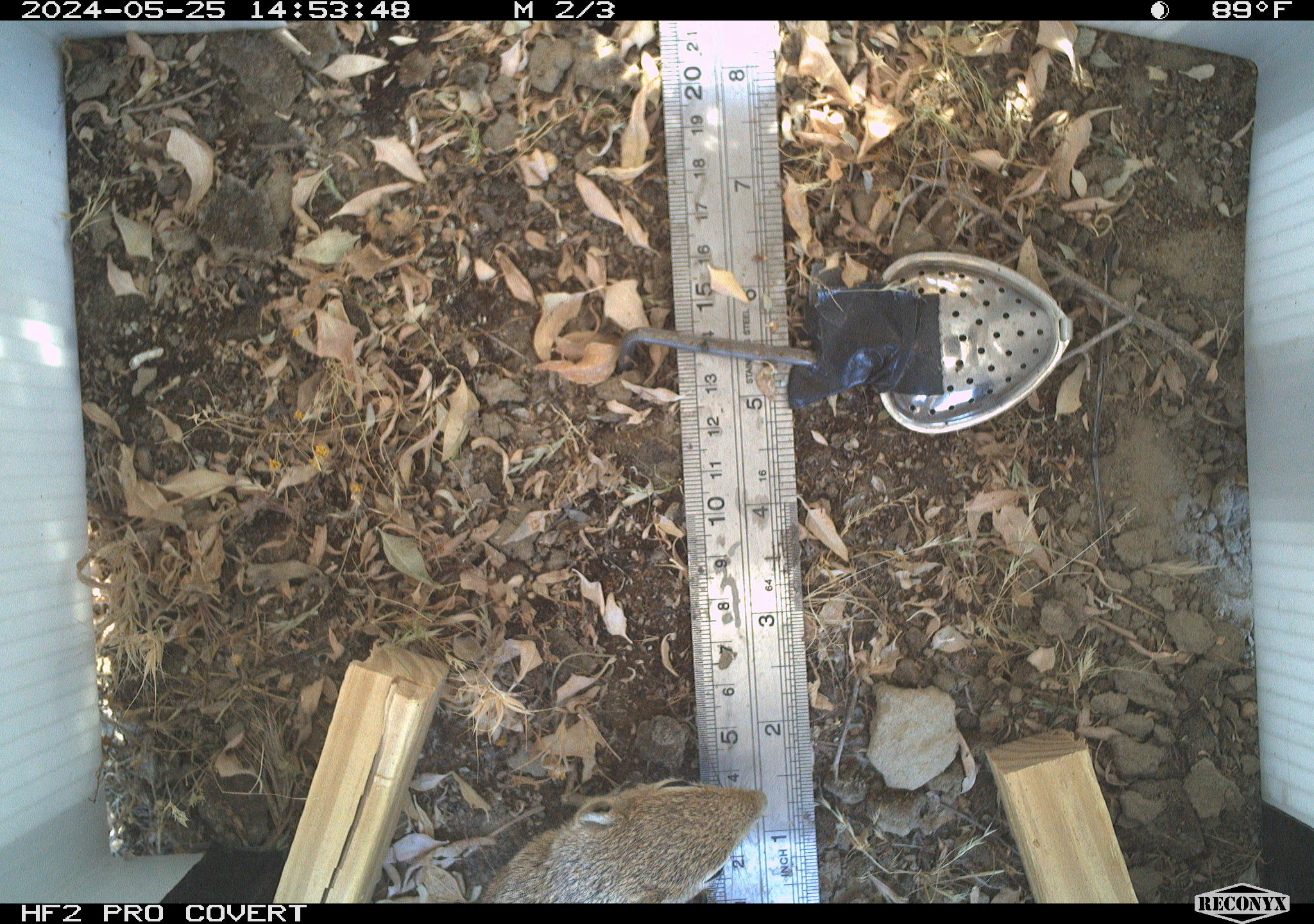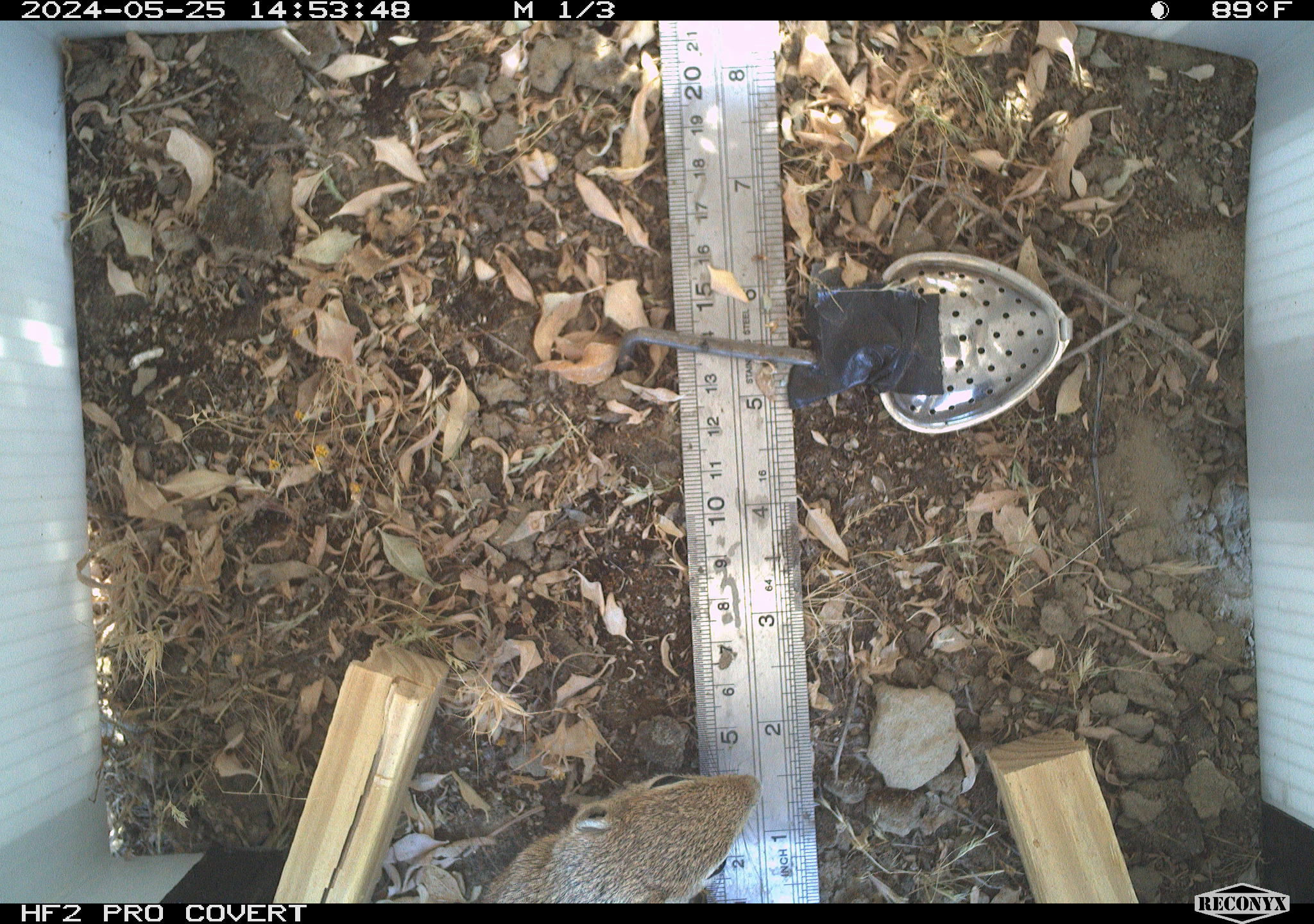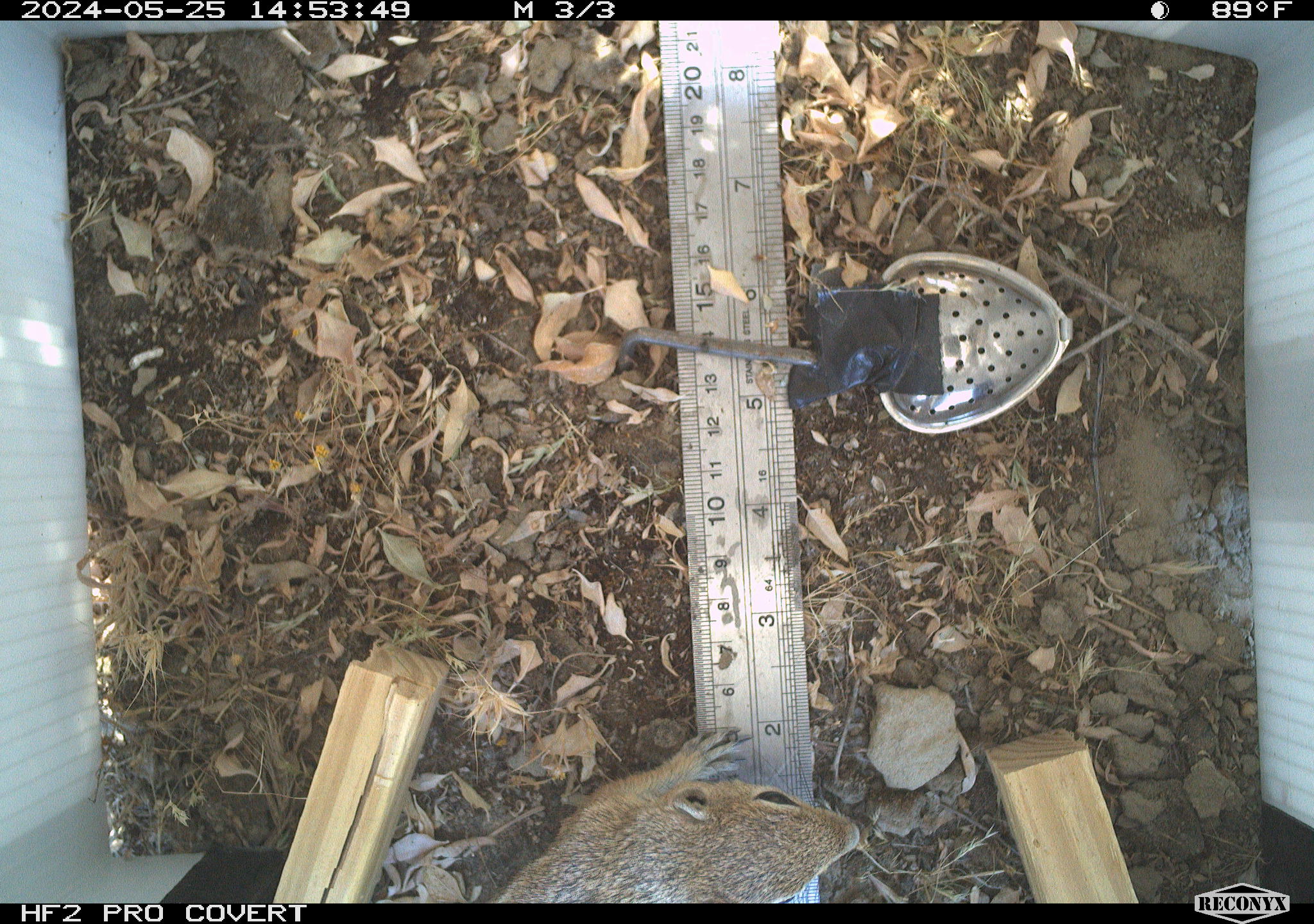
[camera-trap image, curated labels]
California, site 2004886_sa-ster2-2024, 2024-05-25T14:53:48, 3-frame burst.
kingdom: Animalia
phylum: Chordata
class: Mammalia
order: Rodentia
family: Sciuridae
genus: Ammospermophilus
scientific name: Ammospermophilus nelsoni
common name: nelson's antelope squirrel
Nelson's antelope squirrel (Ammospermophilus nelsoni).